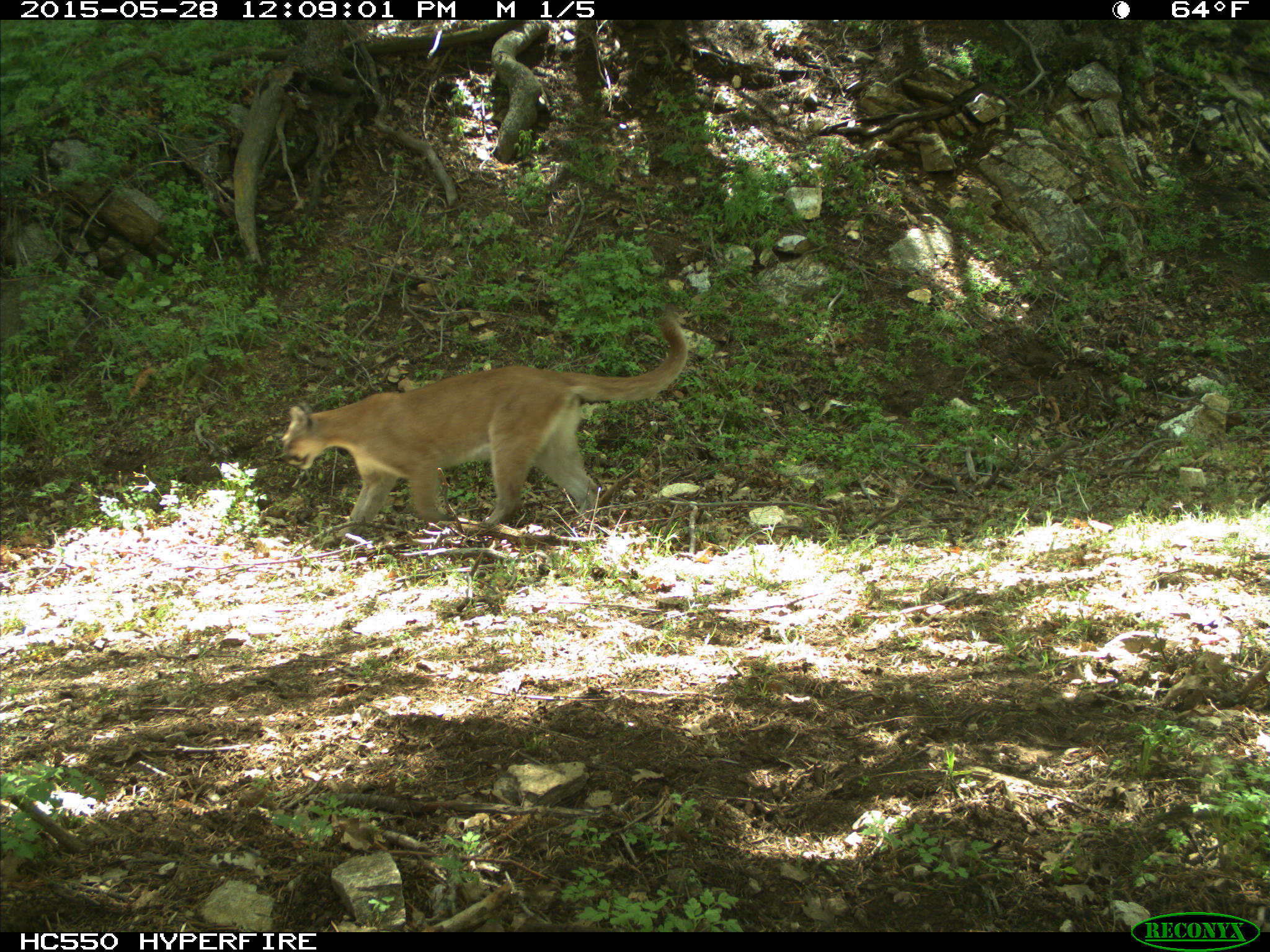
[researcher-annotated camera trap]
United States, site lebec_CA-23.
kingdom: Animalia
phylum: Chordata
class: Mammalia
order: Carnivora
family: Felidae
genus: Puma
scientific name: Puma concolor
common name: mountain lion